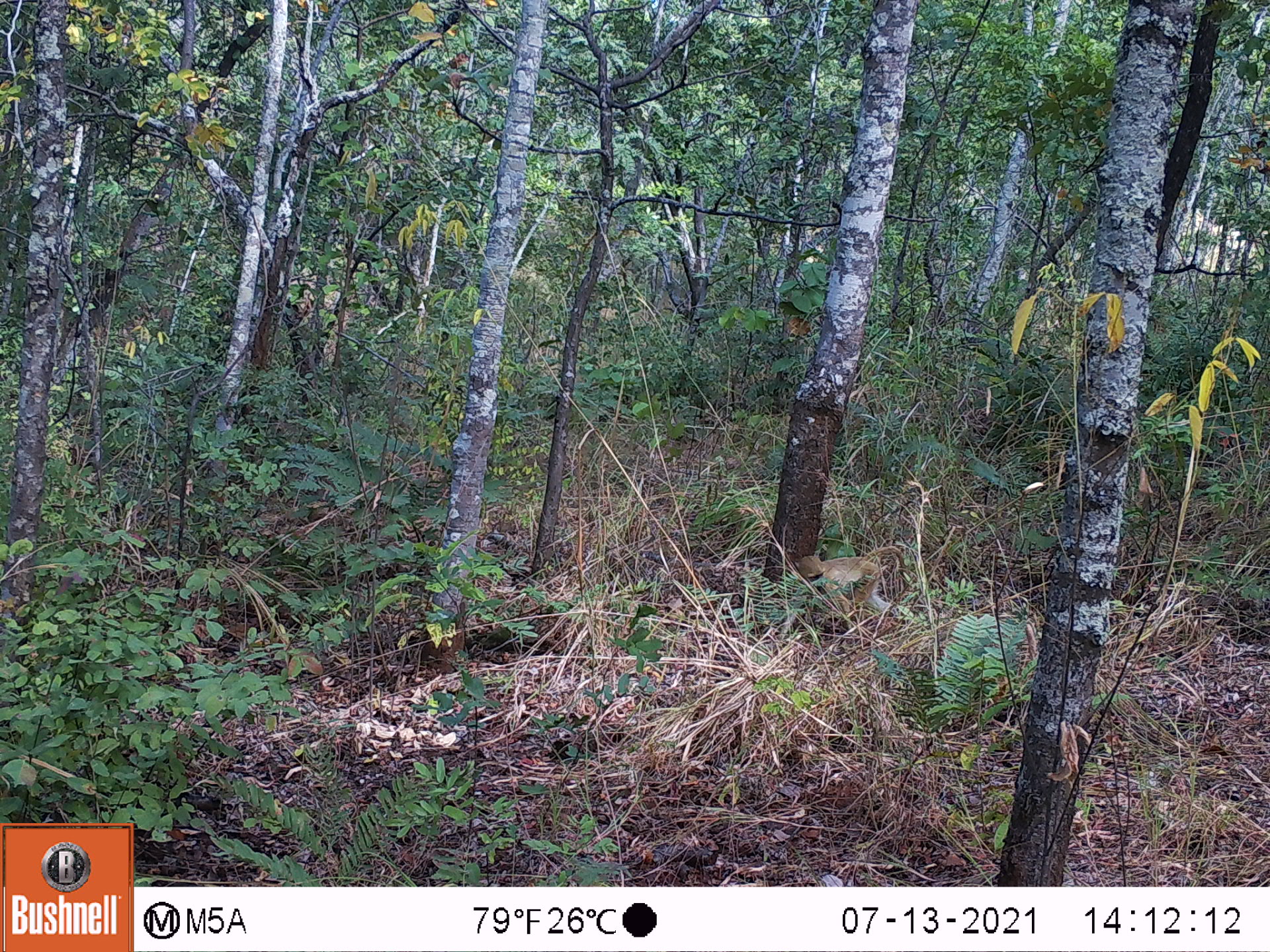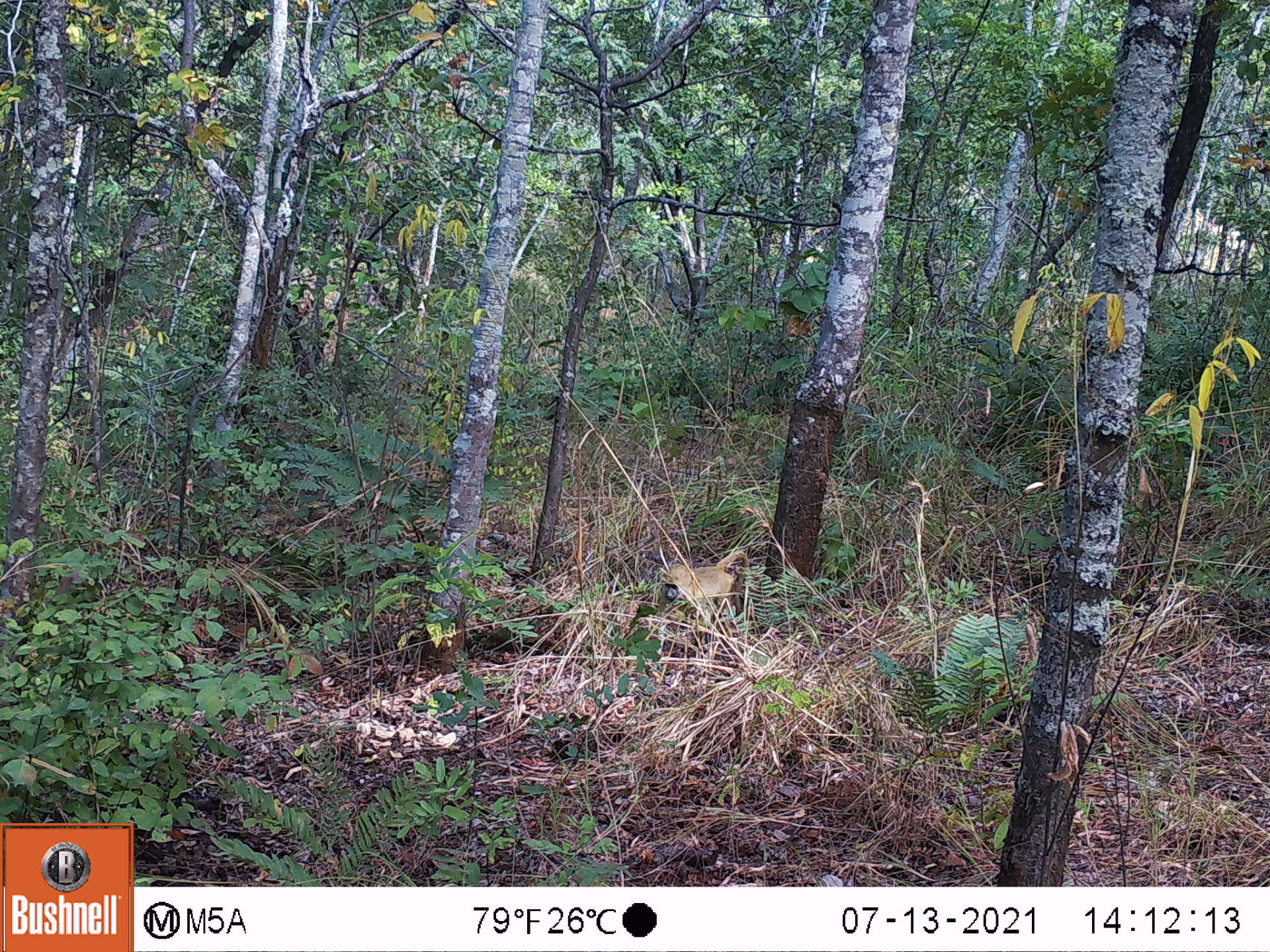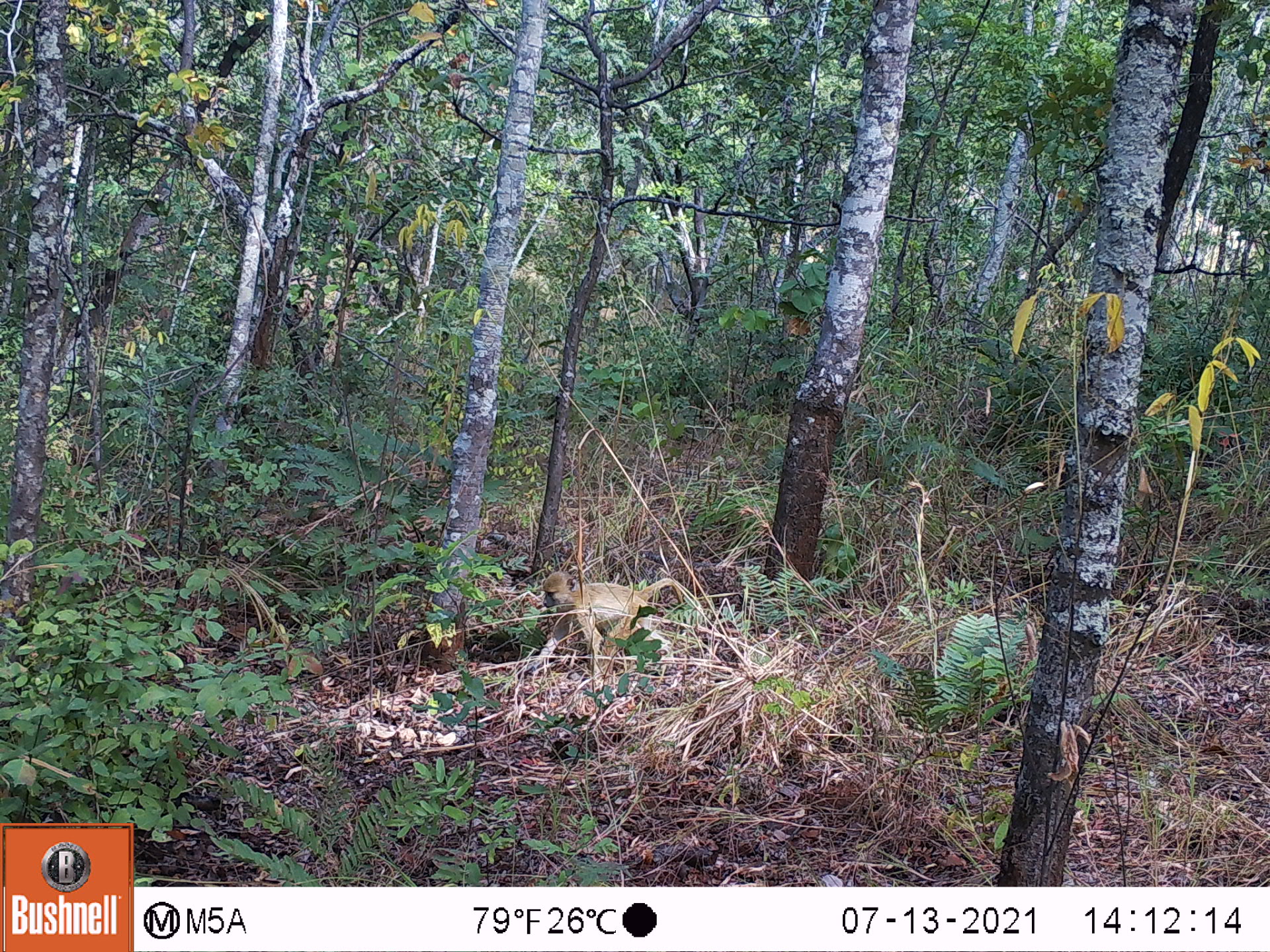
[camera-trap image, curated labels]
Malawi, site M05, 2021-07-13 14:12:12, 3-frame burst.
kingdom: Animalia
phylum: Chordata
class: Mammalia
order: Primates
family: Cercopithecidae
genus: Papio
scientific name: Papio cynocephalus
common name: yellow baboon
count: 1